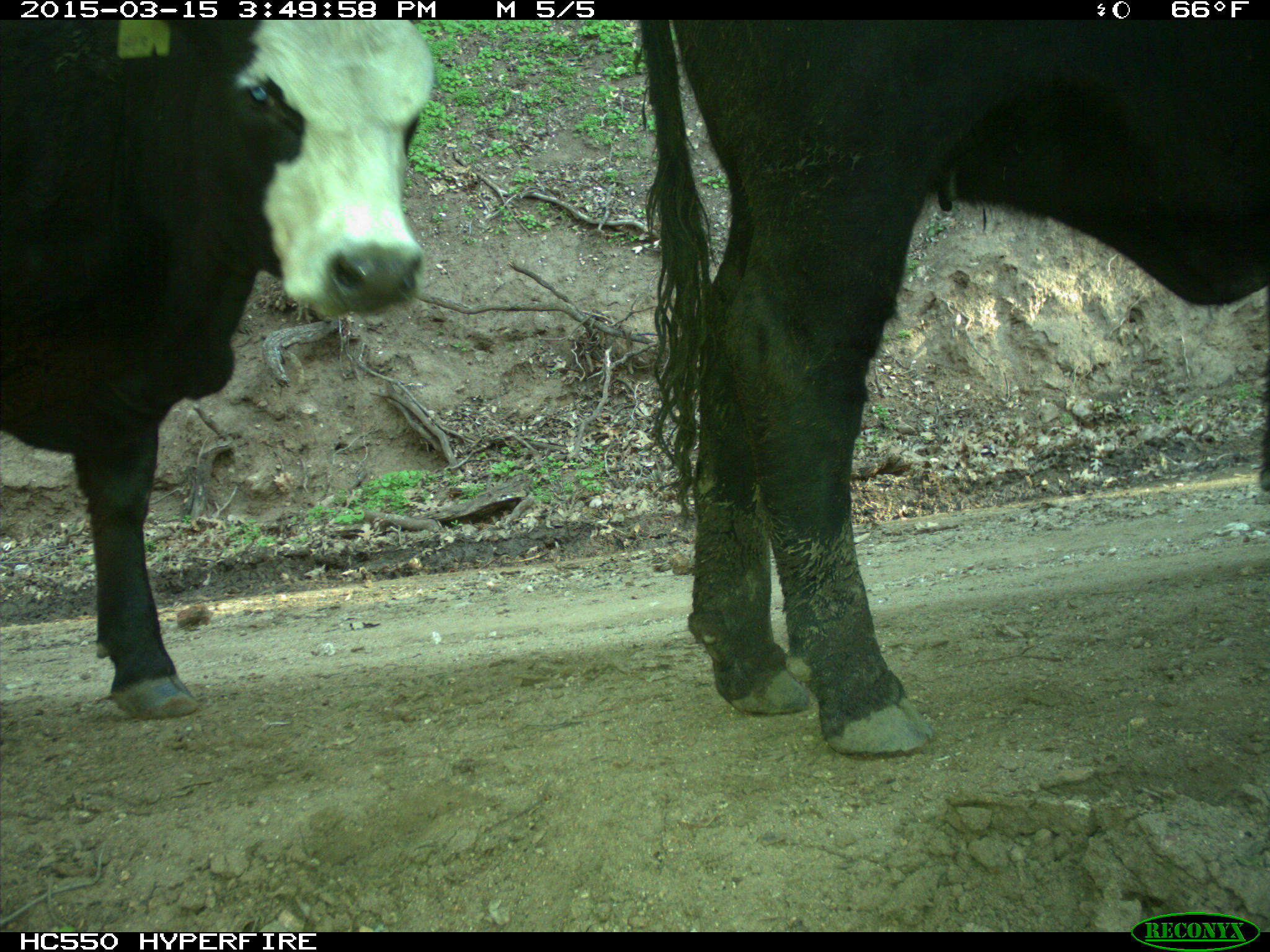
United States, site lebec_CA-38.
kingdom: Animalia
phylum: Chordata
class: Mammalia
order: Artiodactyla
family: Bovidae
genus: Bos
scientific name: Bos taurus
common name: domestic cow